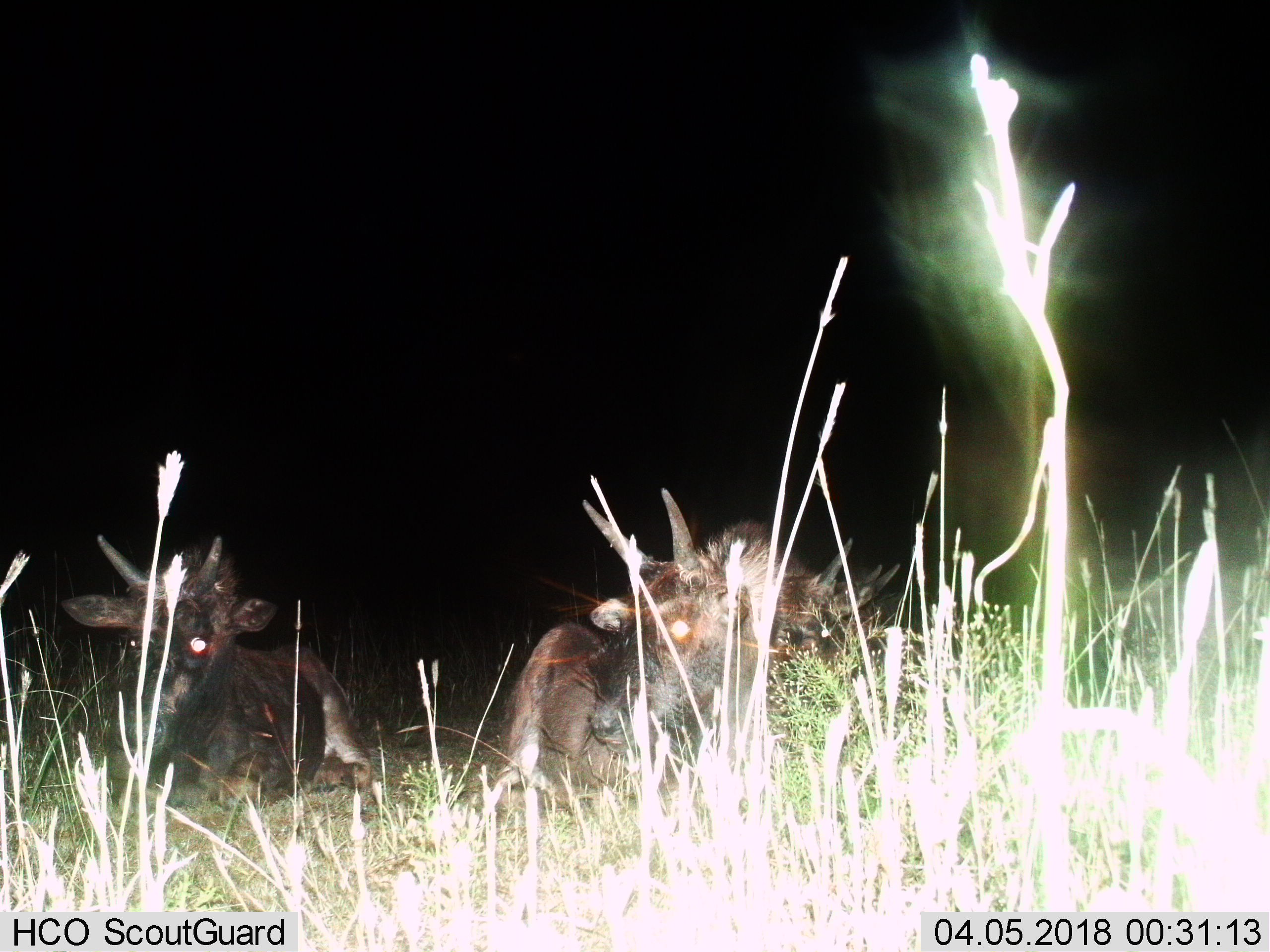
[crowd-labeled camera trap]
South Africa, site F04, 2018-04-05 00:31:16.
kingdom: Animalia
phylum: Chordata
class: Mammalia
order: Artiodactyla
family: Bovidae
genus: Connochaetes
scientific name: Connochaetes gnou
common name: black wildebeest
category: wildebeestblack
Wildebeestblack (black wildebeest) (Connochaetes gnou), count 3. Behavior (volunteer vote fractions): standing 20%, resting 80%, moving 0%, interacting 0%. Young present (vote fraction): 20%. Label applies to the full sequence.